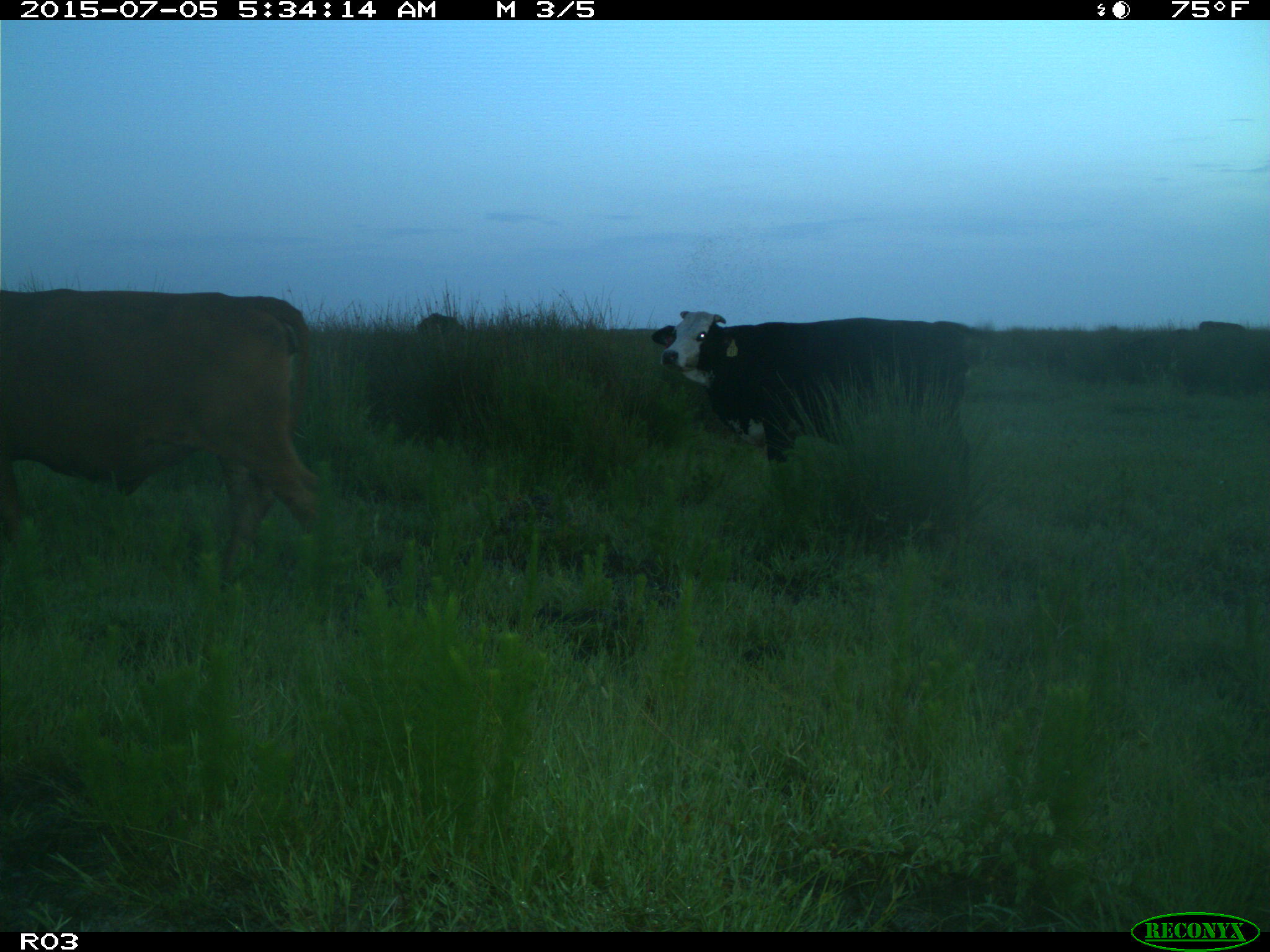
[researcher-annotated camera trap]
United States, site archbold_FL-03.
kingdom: Animalia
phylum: Chordata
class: Mammalia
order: Artiodactyla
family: Bovidae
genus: Bos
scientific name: Bos taurus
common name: domestic cow